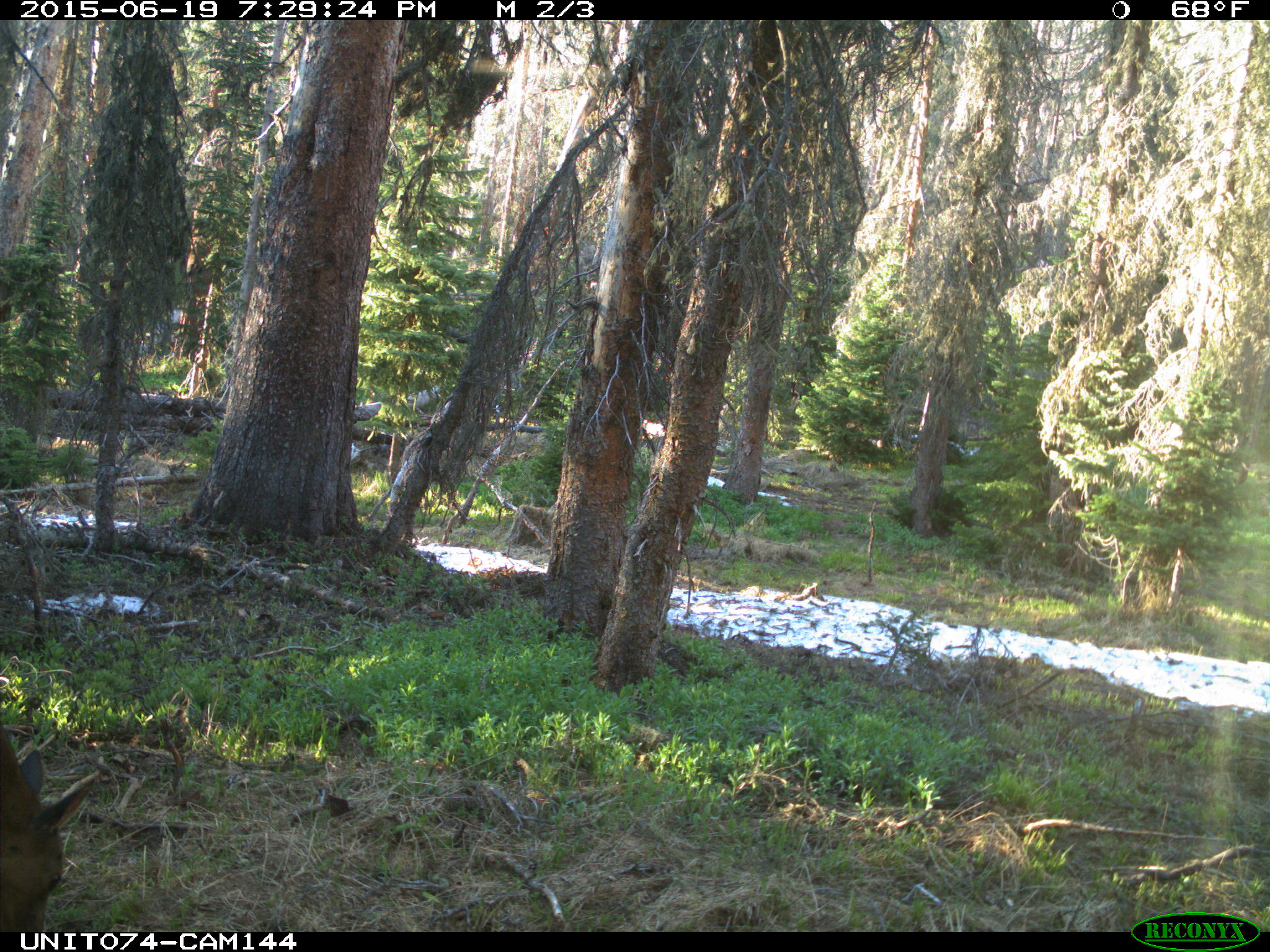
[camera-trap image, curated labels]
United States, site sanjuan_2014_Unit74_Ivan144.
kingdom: Animalia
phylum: Chordata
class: Mammalia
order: Artiodactyla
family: Cervidae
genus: Cervus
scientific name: Cervus elaphus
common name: red deer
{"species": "Cervus elaphus (red deer)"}